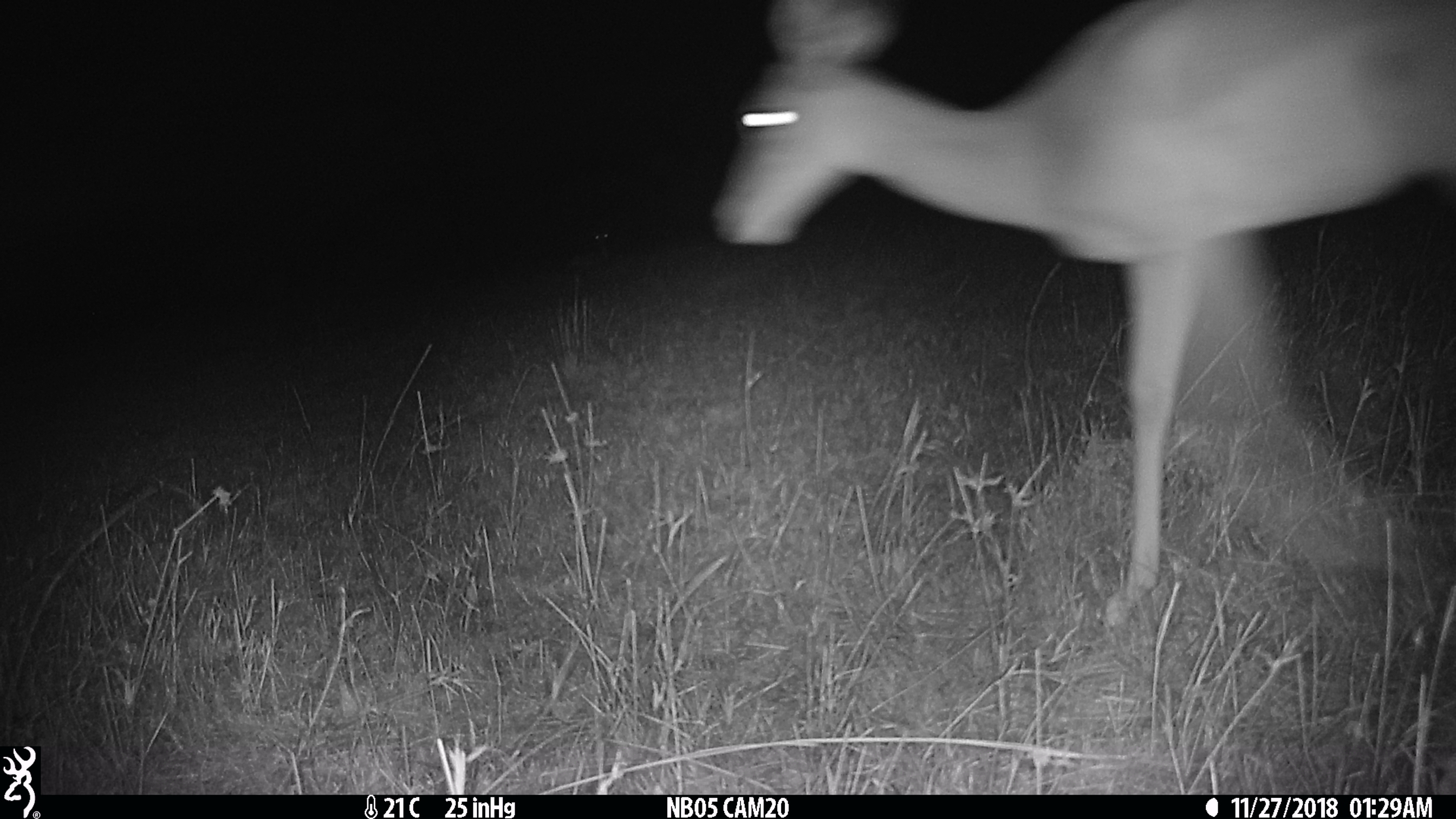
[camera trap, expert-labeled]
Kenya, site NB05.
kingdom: Animalia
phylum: Chordata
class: Mammalia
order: Artiodactyla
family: Bovidae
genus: Aepyceros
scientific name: Aepyceros melampus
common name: impala